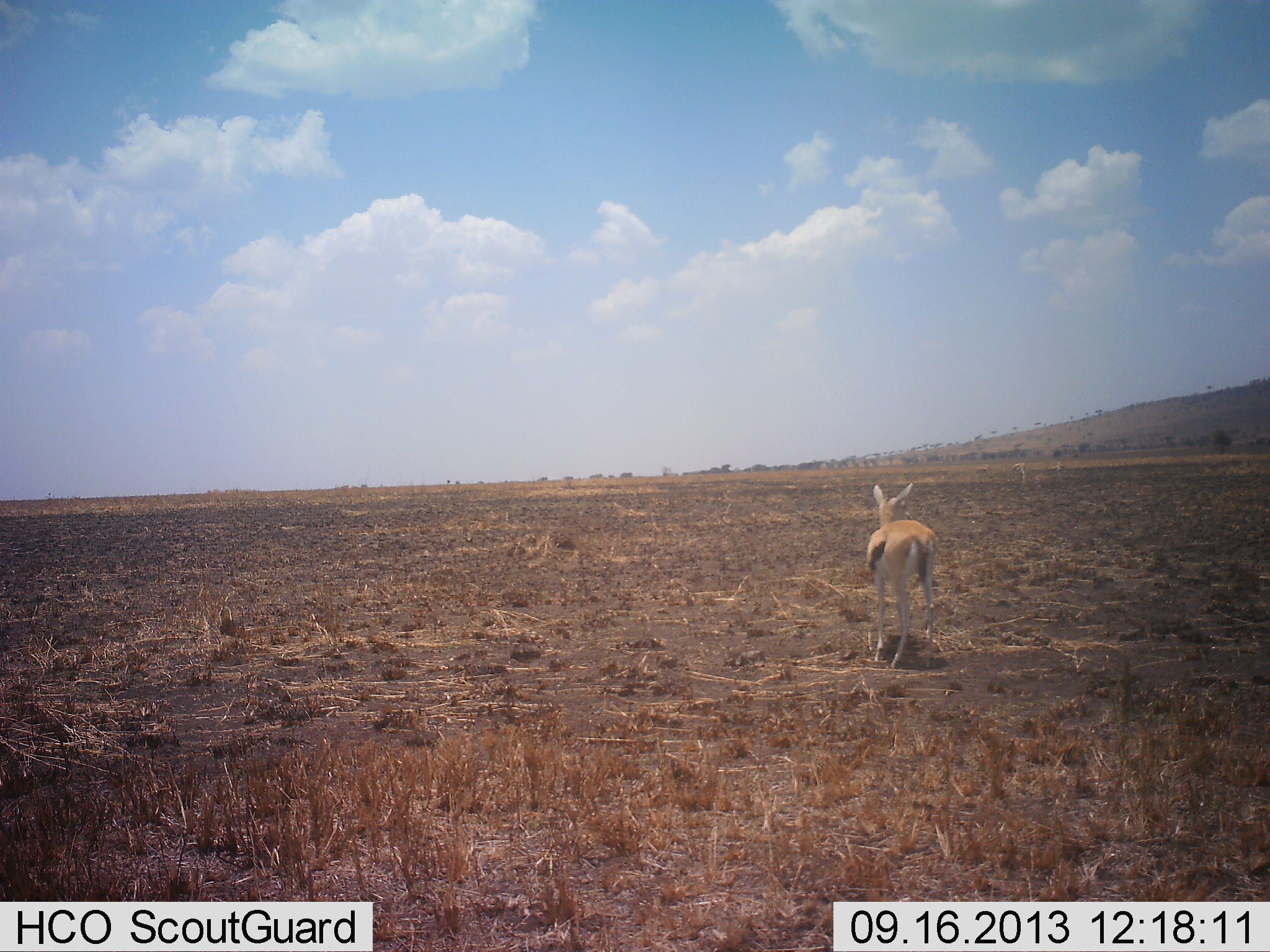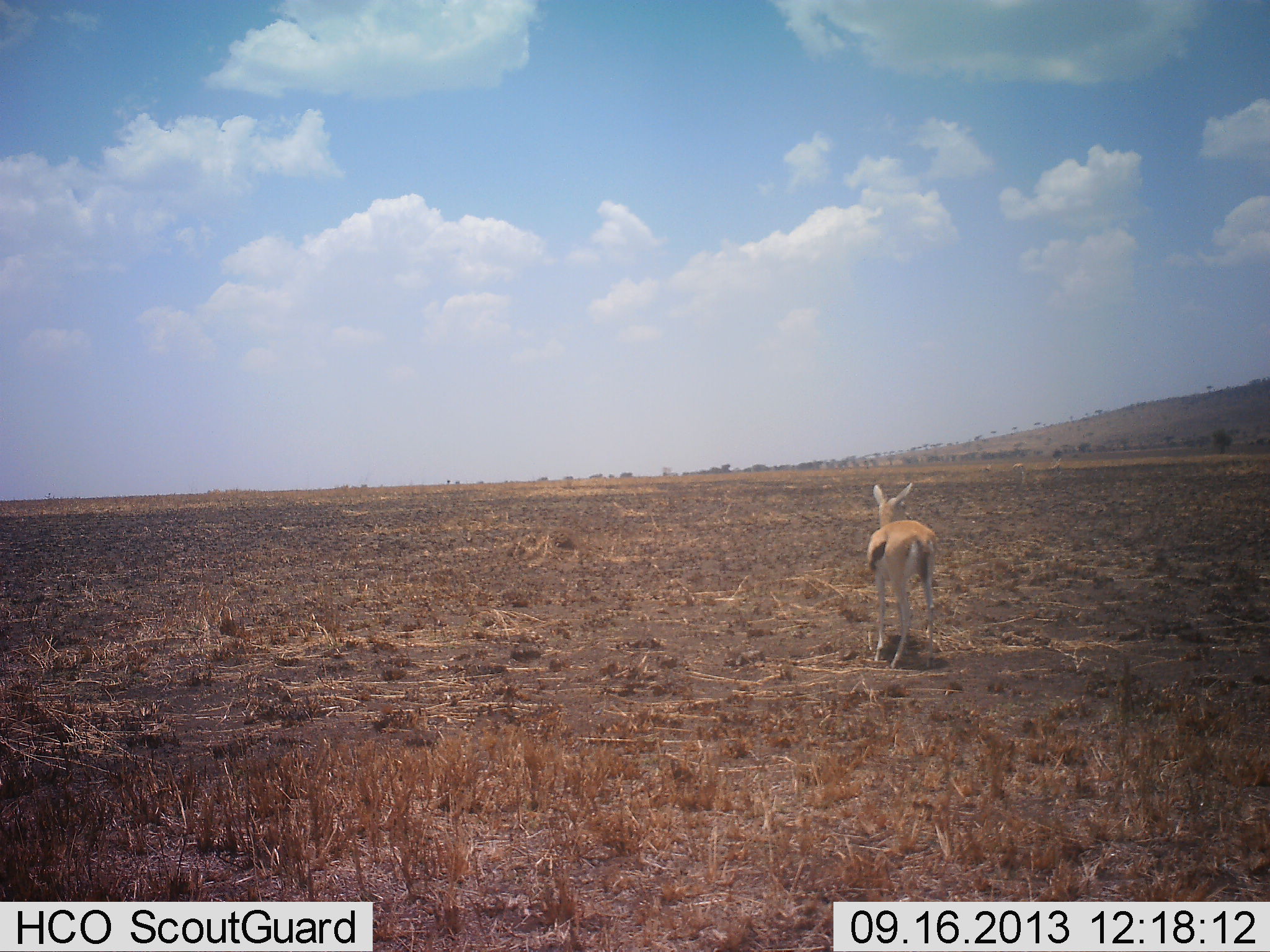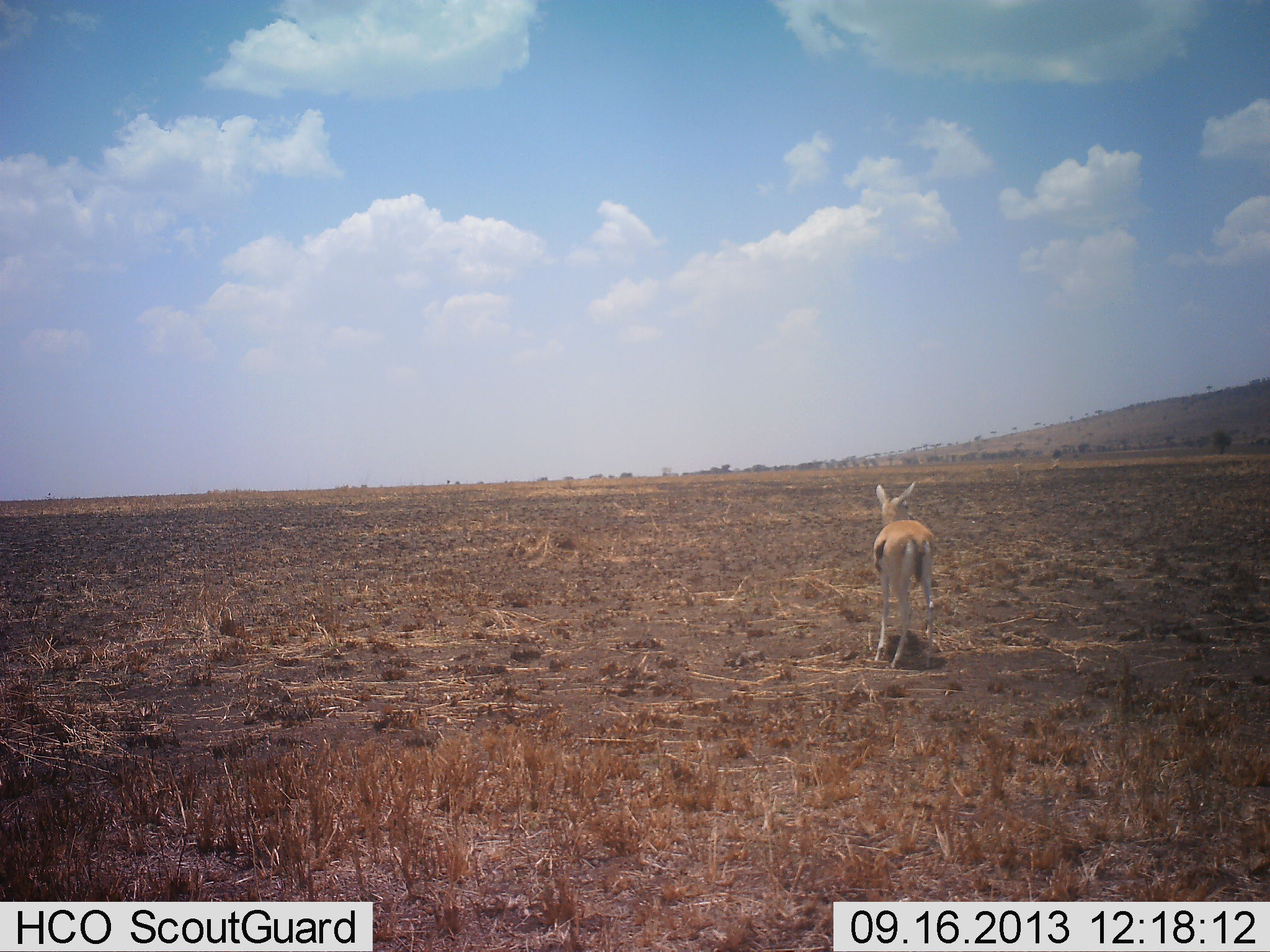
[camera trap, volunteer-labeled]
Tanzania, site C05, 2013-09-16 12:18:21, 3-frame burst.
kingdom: Animalia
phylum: Chordata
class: Mammalia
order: Artiodactyla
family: Bovidae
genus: Eudorcas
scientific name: Eudorcas thomsonii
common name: thomson's gazelle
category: gazellethomsons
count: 1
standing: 100%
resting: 0%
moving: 5%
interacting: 0%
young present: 0%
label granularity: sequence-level